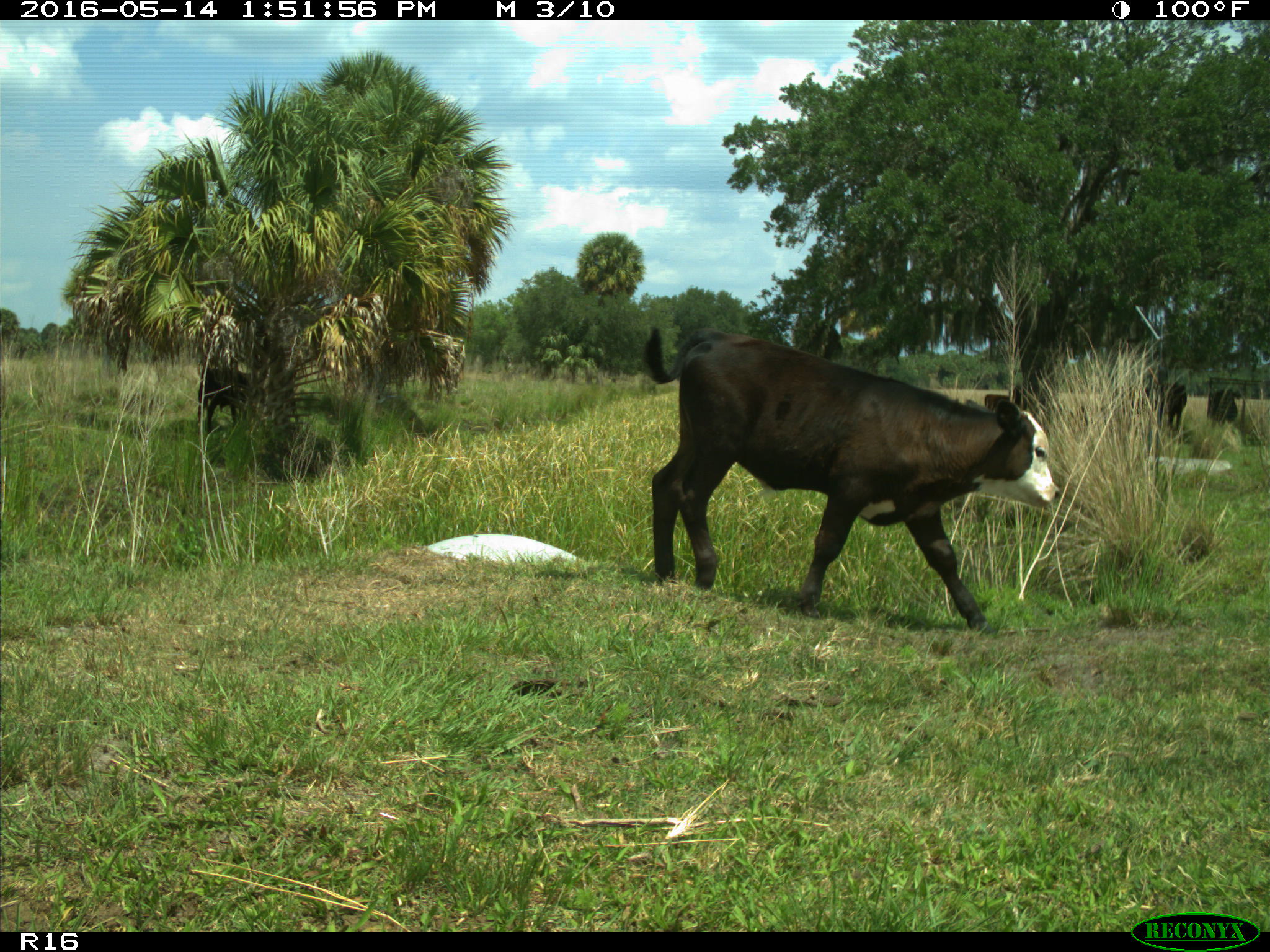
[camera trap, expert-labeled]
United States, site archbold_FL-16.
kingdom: Animalia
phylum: Chordata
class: Mammalia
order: Artiodactyla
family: Bovidae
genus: Bos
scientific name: Bos taurus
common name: domestic cow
Bos taurus (domestic cow).